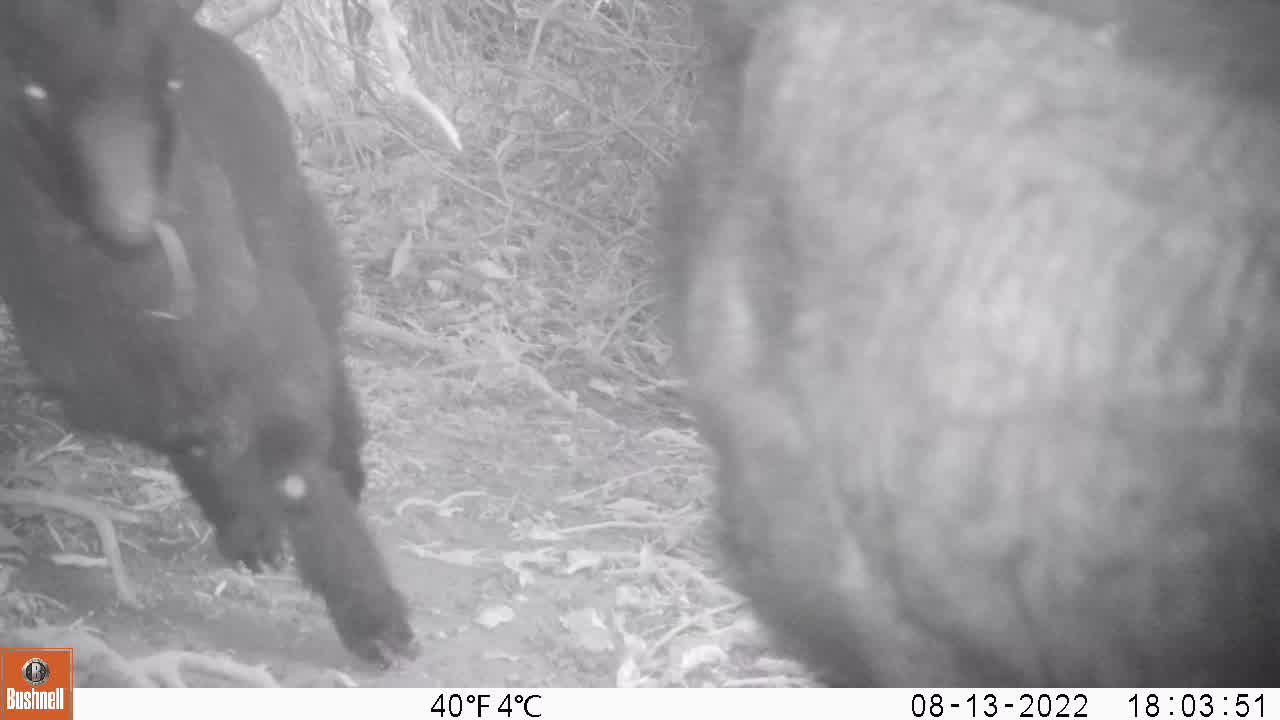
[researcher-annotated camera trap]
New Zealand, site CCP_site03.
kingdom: Animalia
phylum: Chordata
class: Mammalia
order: Artiodactyla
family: Bovidae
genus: Capra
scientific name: Capra hircus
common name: goat